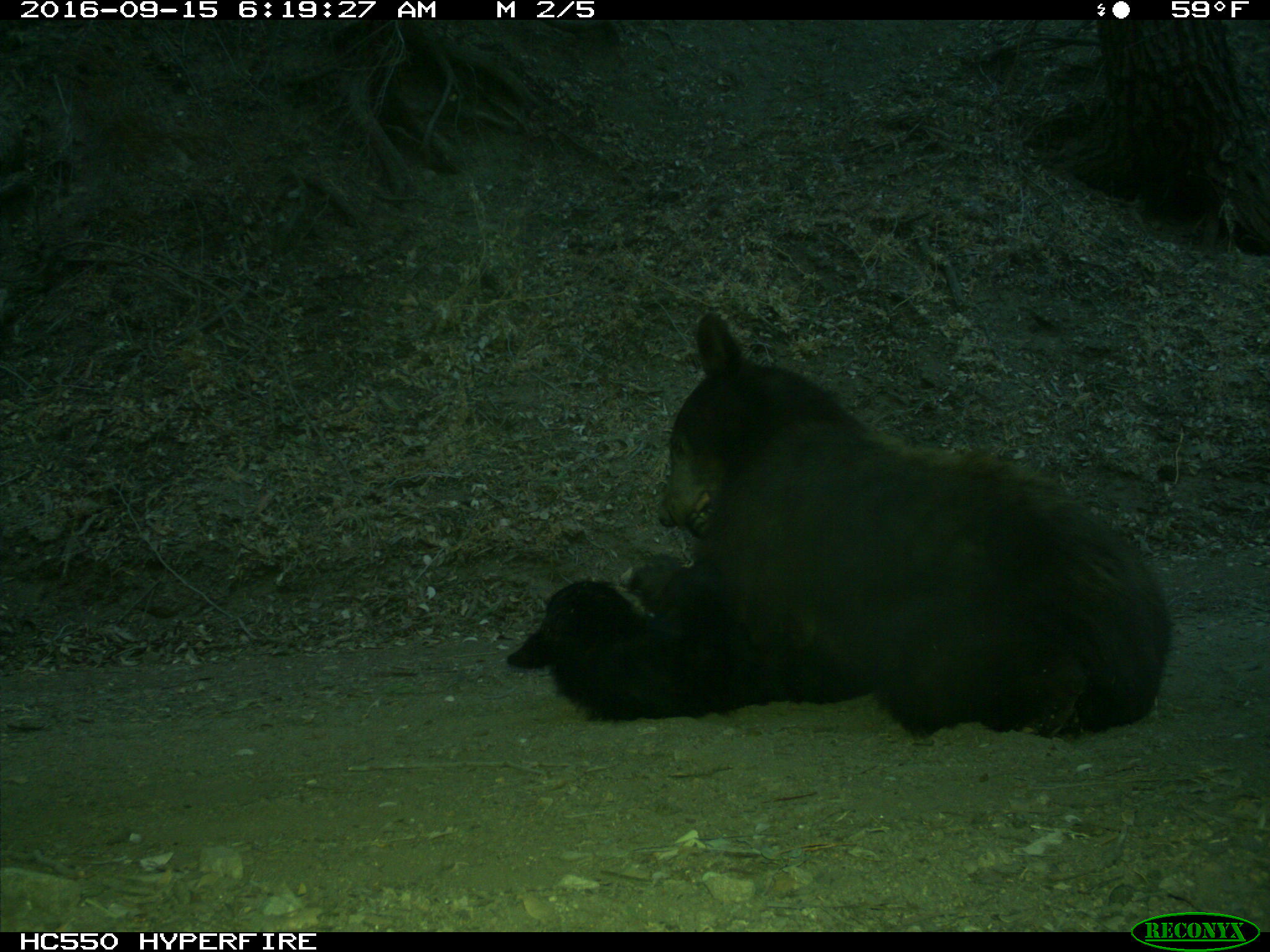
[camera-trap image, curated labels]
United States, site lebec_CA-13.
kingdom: Animalia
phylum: Chordata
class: Mammalia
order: Carnivora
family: Ursidae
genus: Ursus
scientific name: Ursus americanus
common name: american black bear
Ursus americanus (american black bear).